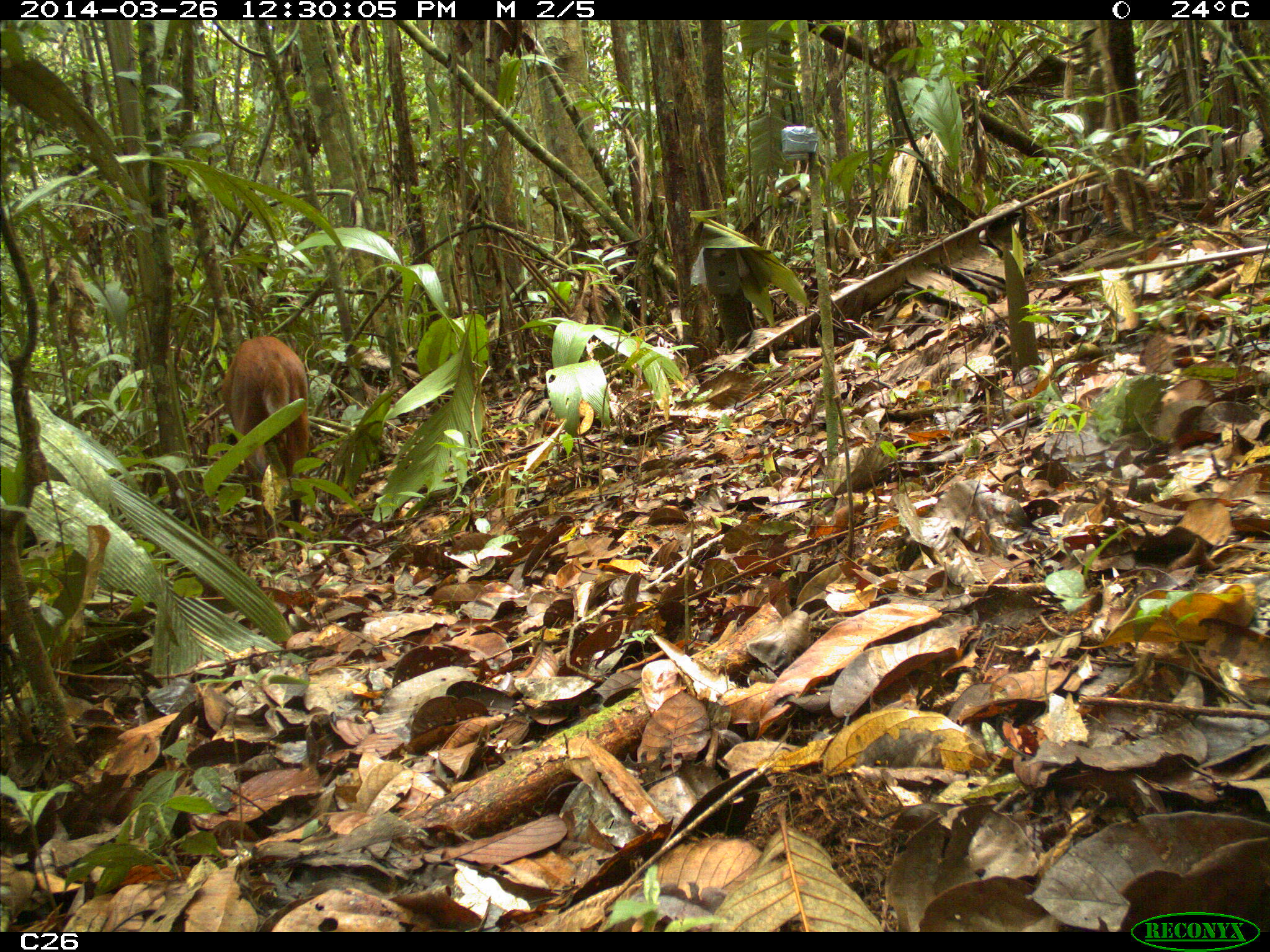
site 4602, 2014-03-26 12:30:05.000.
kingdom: Animalia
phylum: Chordata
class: Mammalia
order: Artiodactyla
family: Cervidae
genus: Mazama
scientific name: Mazama americana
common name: red brocket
Mazama americana (red brocket), count 1, age adult, sex male.